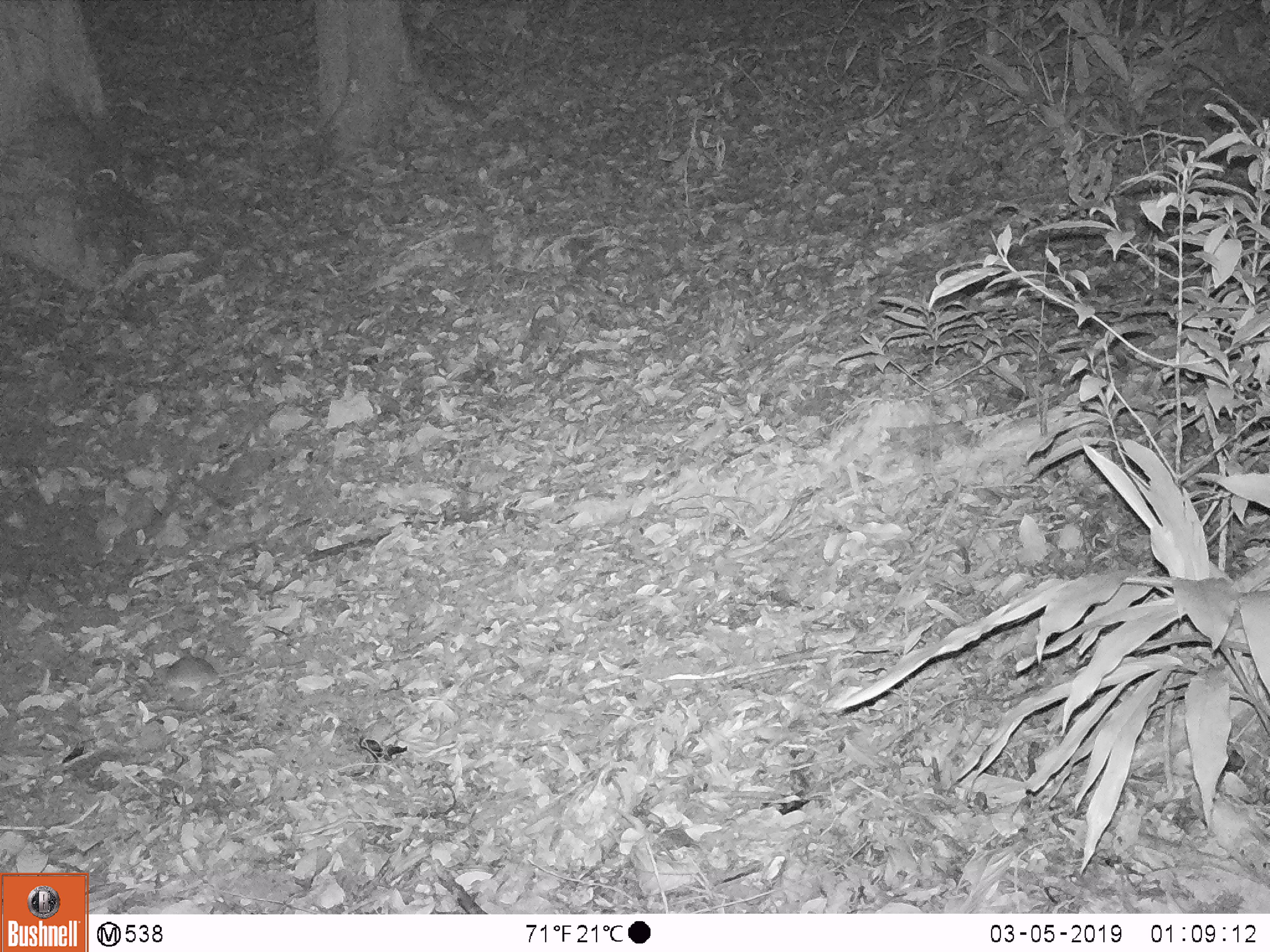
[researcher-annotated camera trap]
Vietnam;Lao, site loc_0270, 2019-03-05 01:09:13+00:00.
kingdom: Animalia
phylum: Chordata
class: Mammalia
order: Rodentia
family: Muridae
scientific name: Muridae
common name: old-world mice and rats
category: unidentified murid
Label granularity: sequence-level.